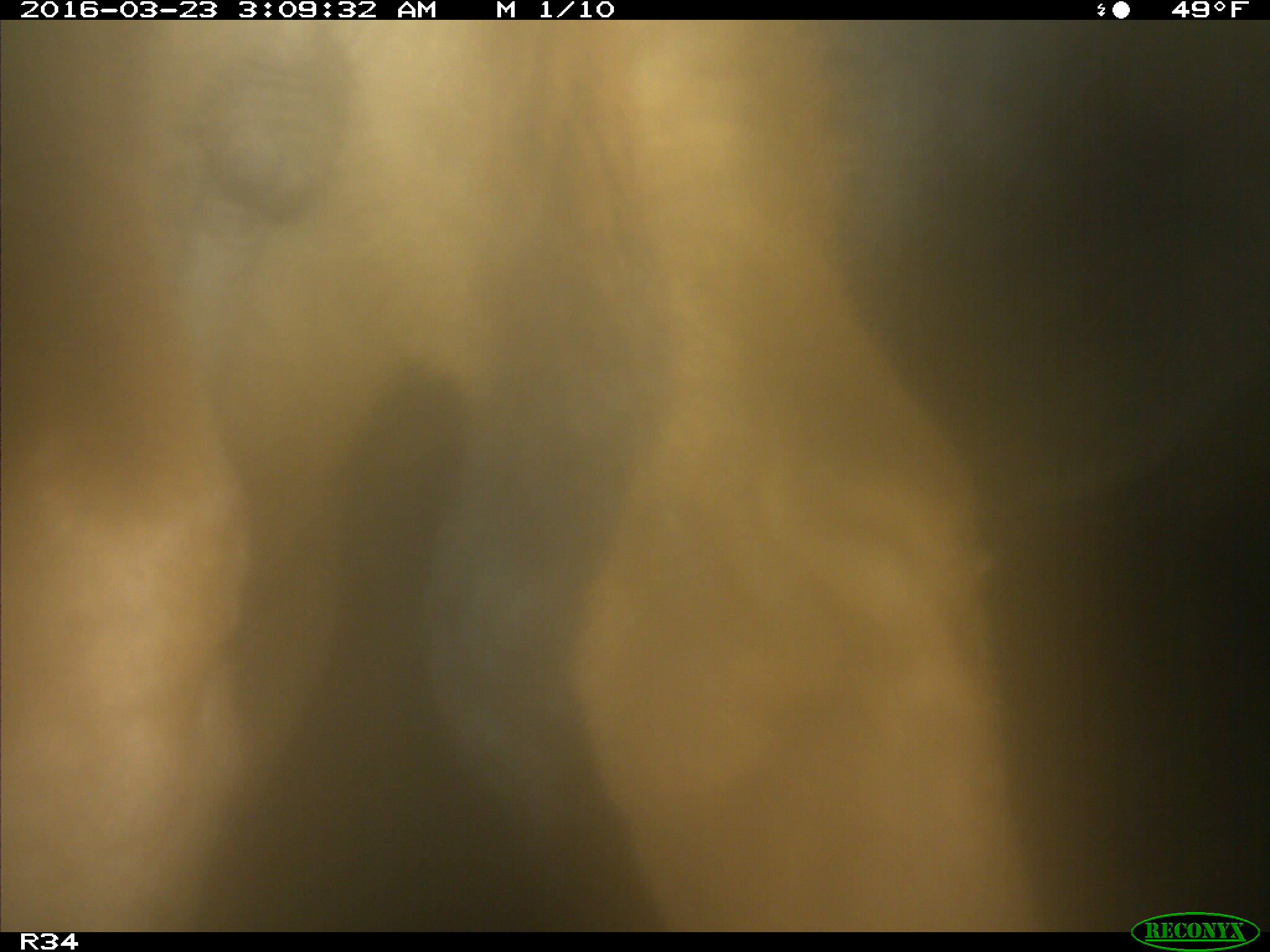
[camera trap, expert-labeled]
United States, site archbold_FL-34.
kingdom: Animalia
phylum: Chordata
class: Mammalia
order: Artiodactyla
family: Bovidae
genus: Bos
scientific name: Bos taurus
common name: domestic cow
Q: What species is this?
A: Bos taurus (domestic cow).